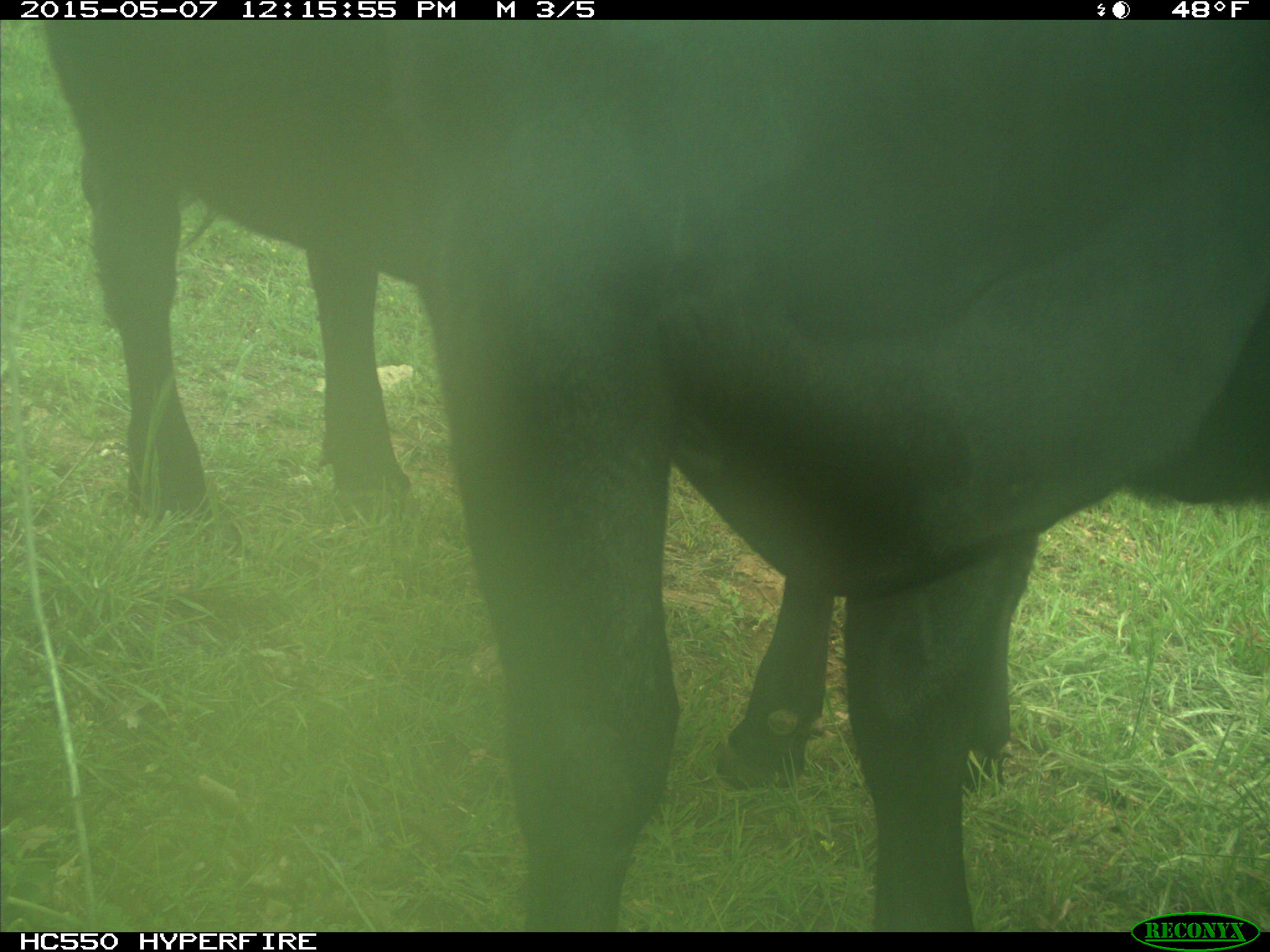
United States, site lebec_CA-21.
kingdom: Animalia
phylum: Chordata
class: Mammalia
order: Artiodactyla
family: Bovidae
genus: Bos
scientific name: Bos taurus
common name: domestic cow